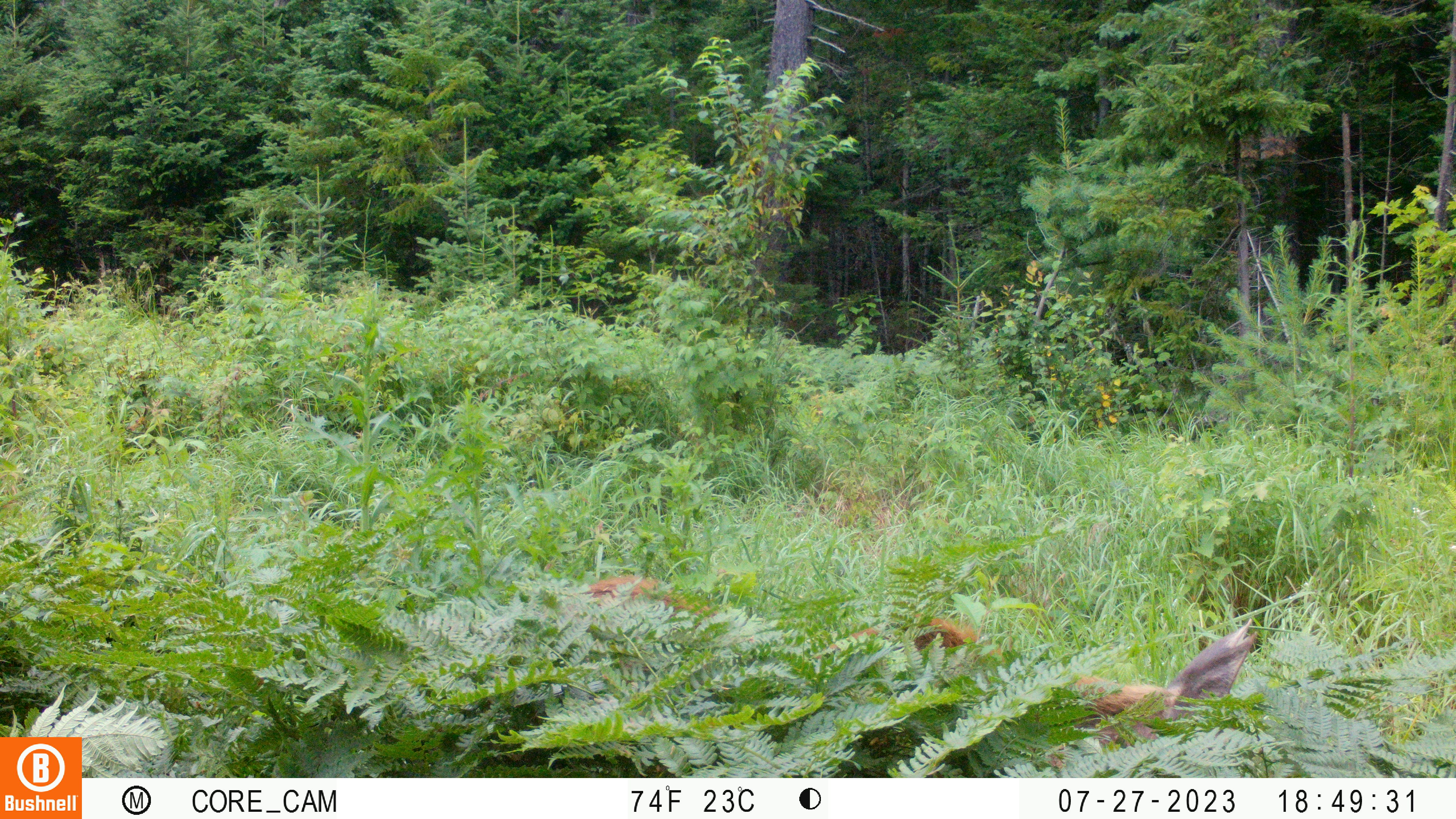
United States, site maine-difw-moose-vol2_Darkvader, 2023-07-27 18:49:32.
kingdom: Animalia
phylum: Chordata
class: Mammalia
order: Artiodactyla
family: Cervidae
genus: Alces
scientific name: Alces alces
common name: moose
Moose (Alces alces).